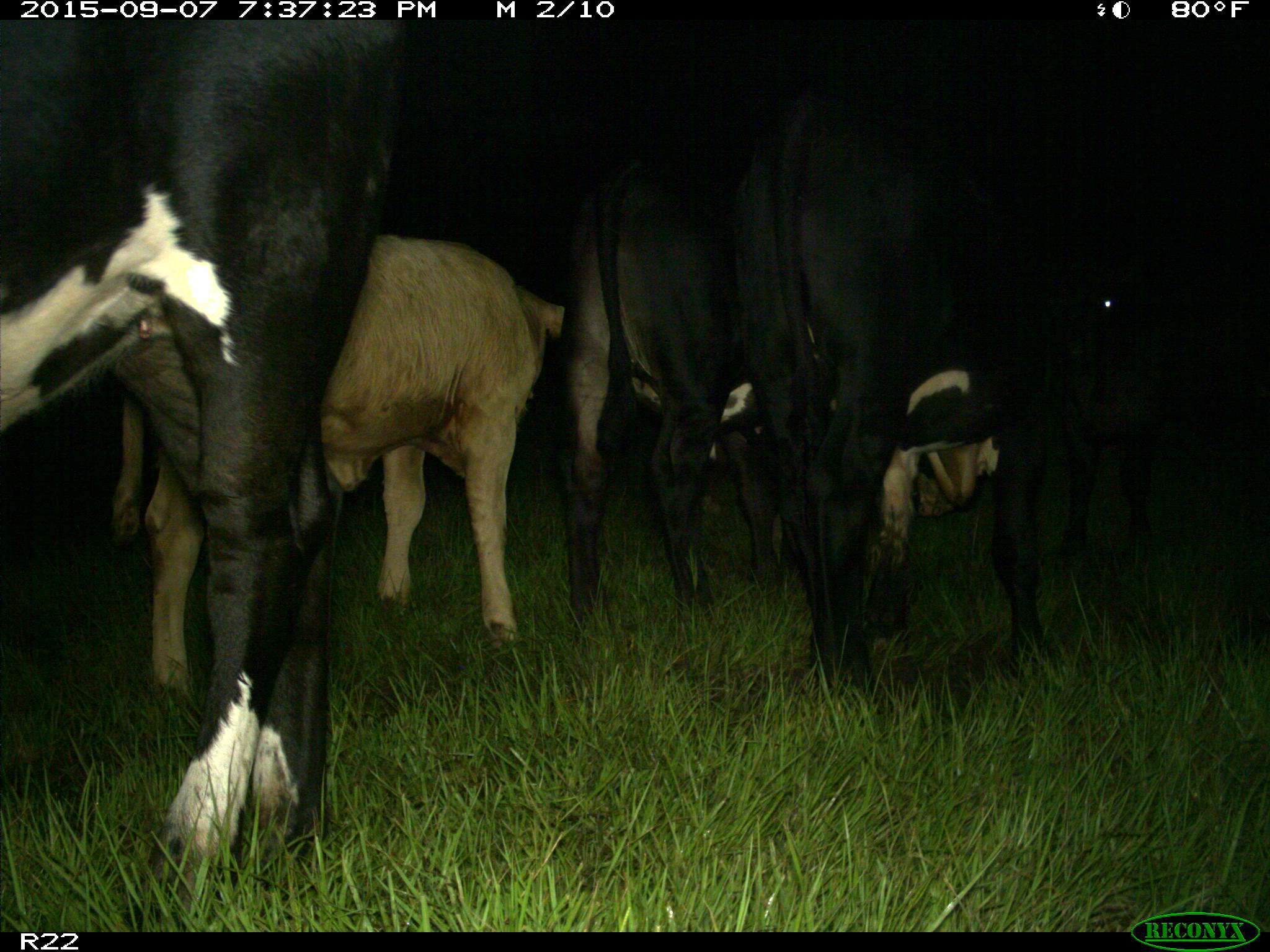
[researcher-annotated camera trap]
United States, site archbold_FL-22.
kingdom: Animalia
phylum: Chordata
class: Mammalia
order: Artiodactyla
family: Bovidae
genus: Bos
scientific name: Bos taurus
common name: domestic cow